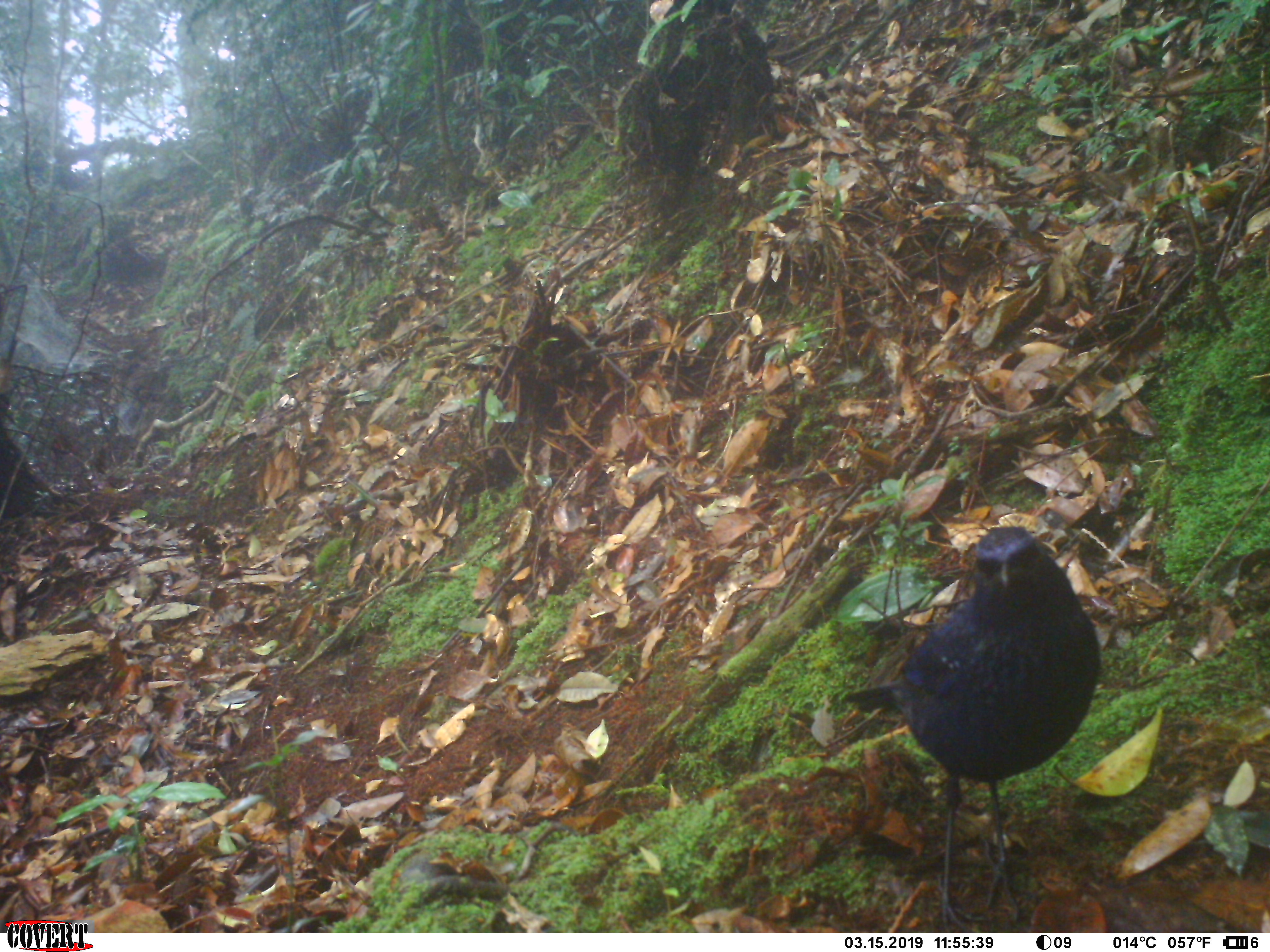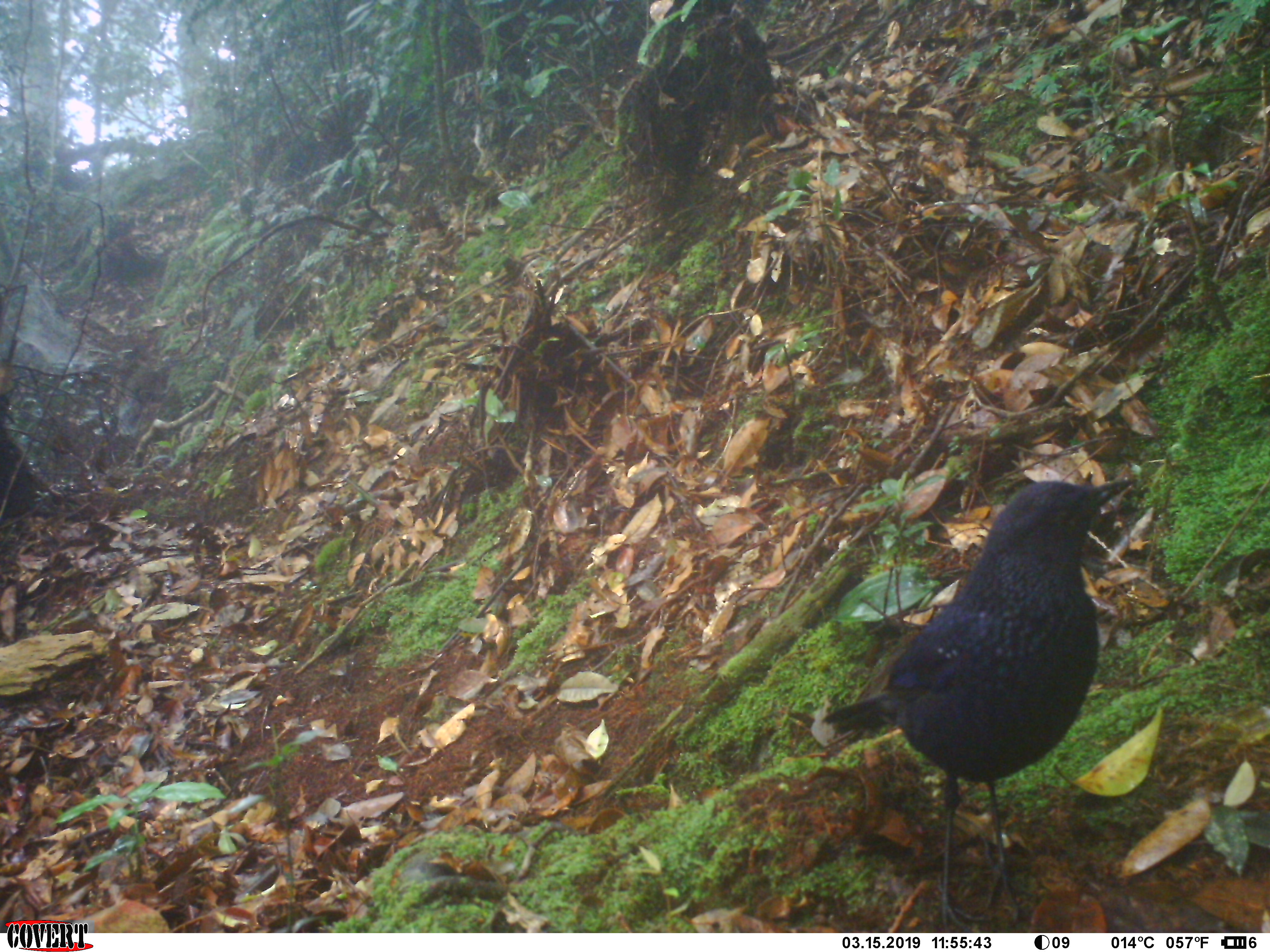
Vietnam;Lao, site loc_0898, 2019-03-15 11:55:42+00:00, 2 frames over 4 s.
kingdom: Animalia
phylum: Chordata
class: Aves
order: Passeriformes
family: Muscicapidae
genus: Myophonus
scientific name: Myophonus caeruleus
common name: blue whistling thrush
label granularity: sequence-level